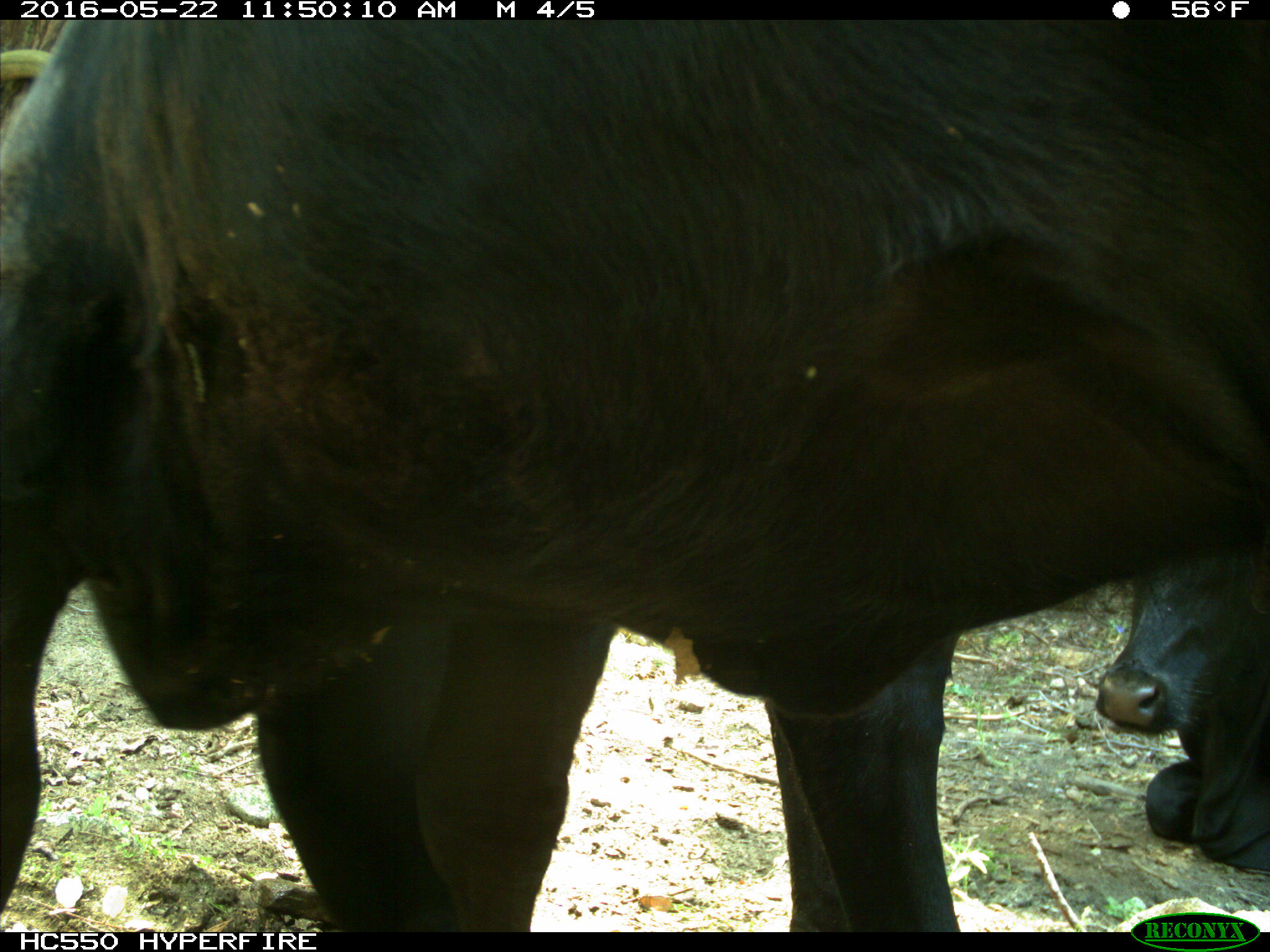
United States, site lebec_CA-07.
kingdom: Animalia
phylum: Chordata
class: Mammalia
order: Artiodactyla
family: Bovidae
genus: Bos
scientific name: Bos taurus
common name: domestic cow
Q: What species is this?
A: Bos taurus (domestic cow).